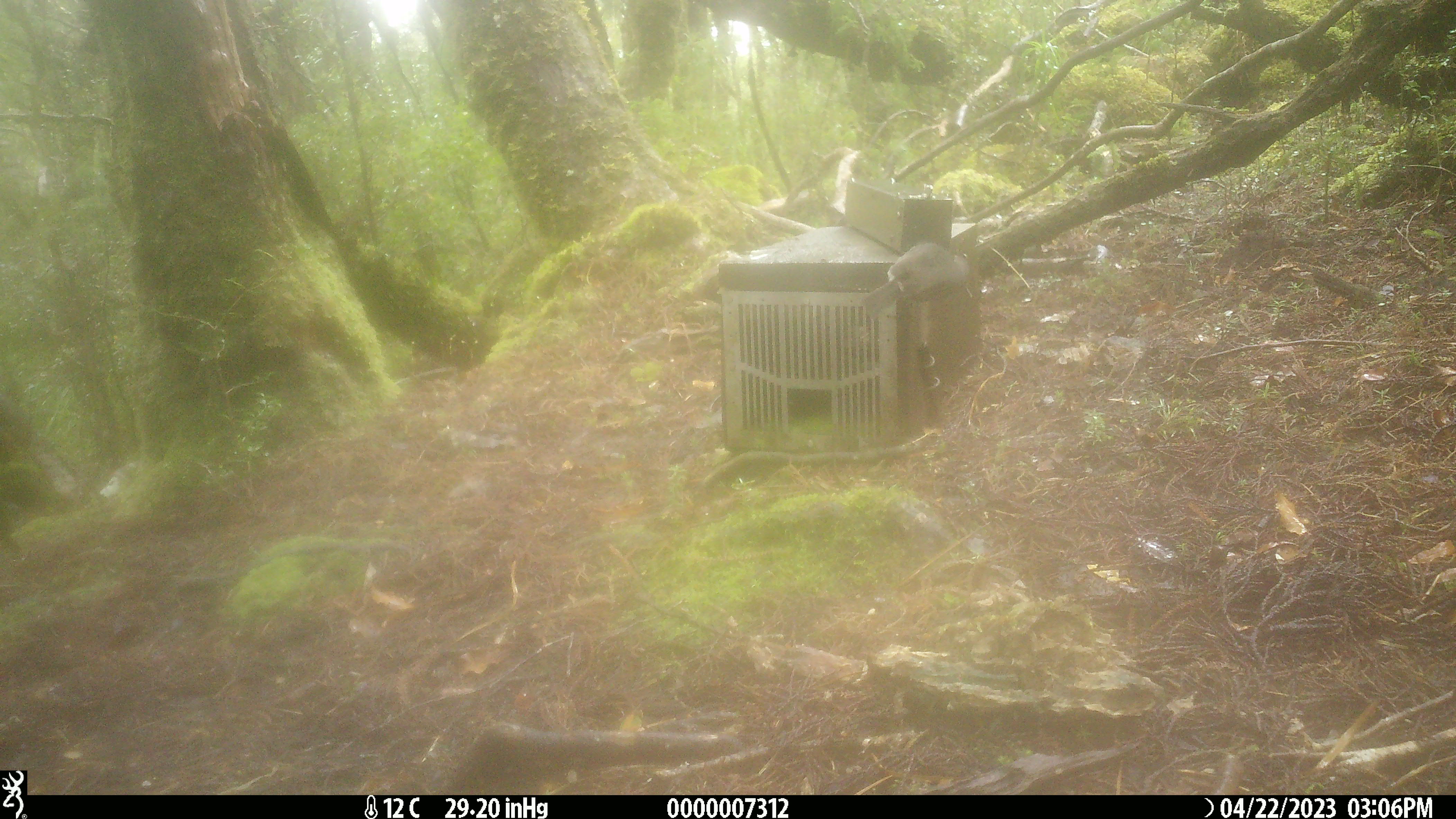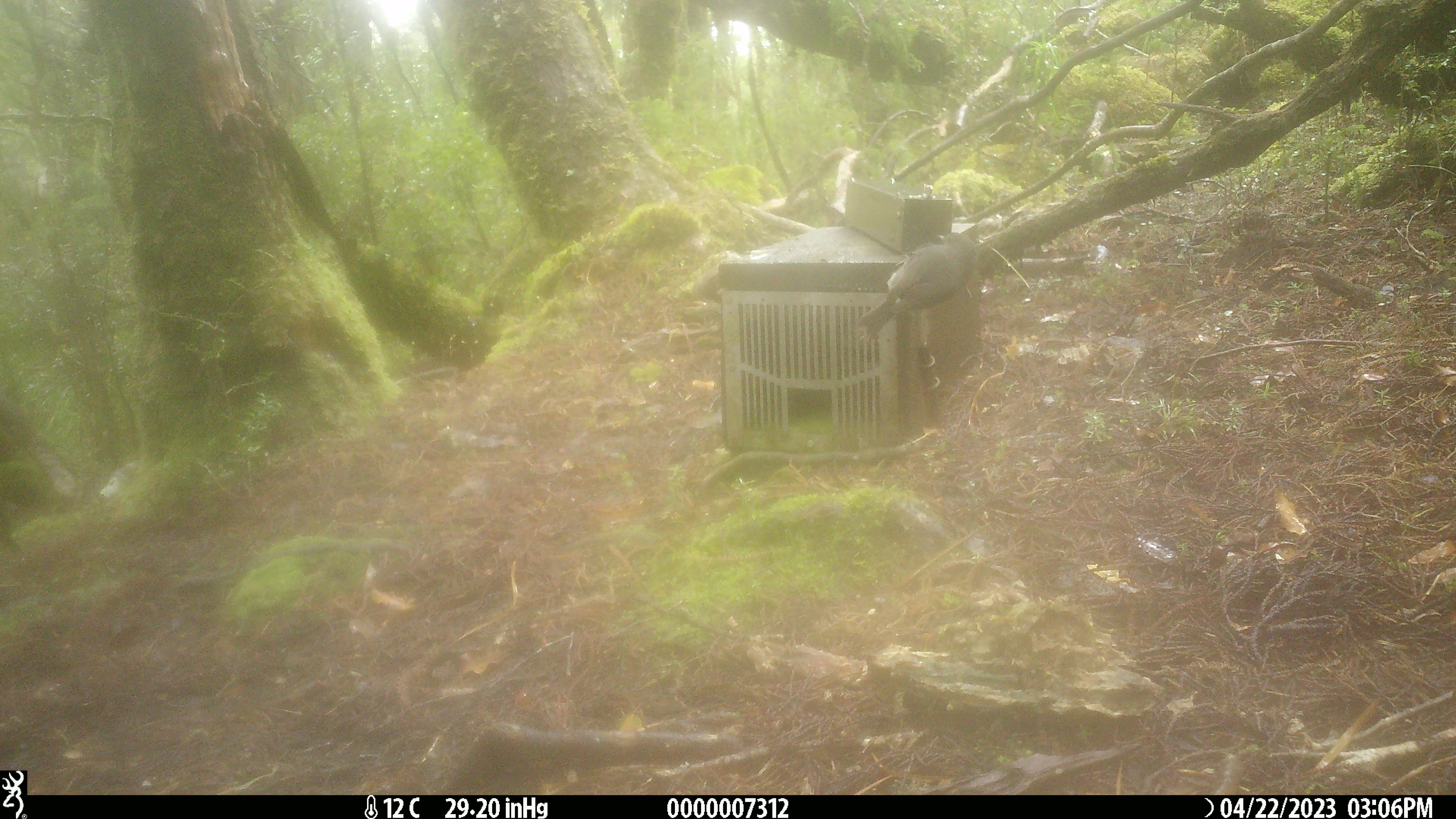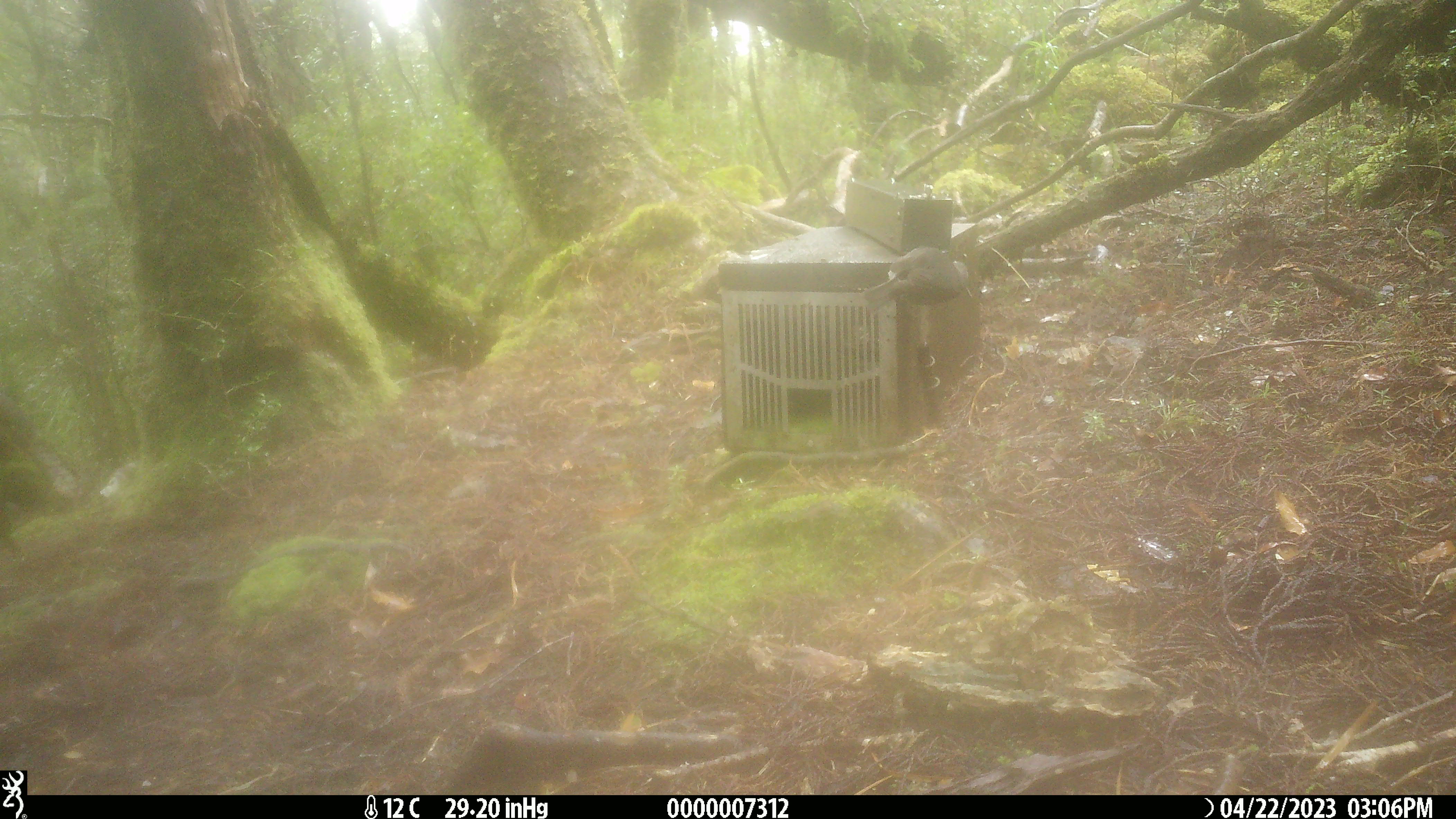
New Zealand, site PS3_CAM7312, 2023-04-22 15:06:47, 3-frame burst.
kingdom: Animalia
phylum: Chordata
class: Aves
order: Passeriformes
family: Petroicidae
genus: Petroica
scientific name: Petroica australis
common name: new zealand robin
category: robin